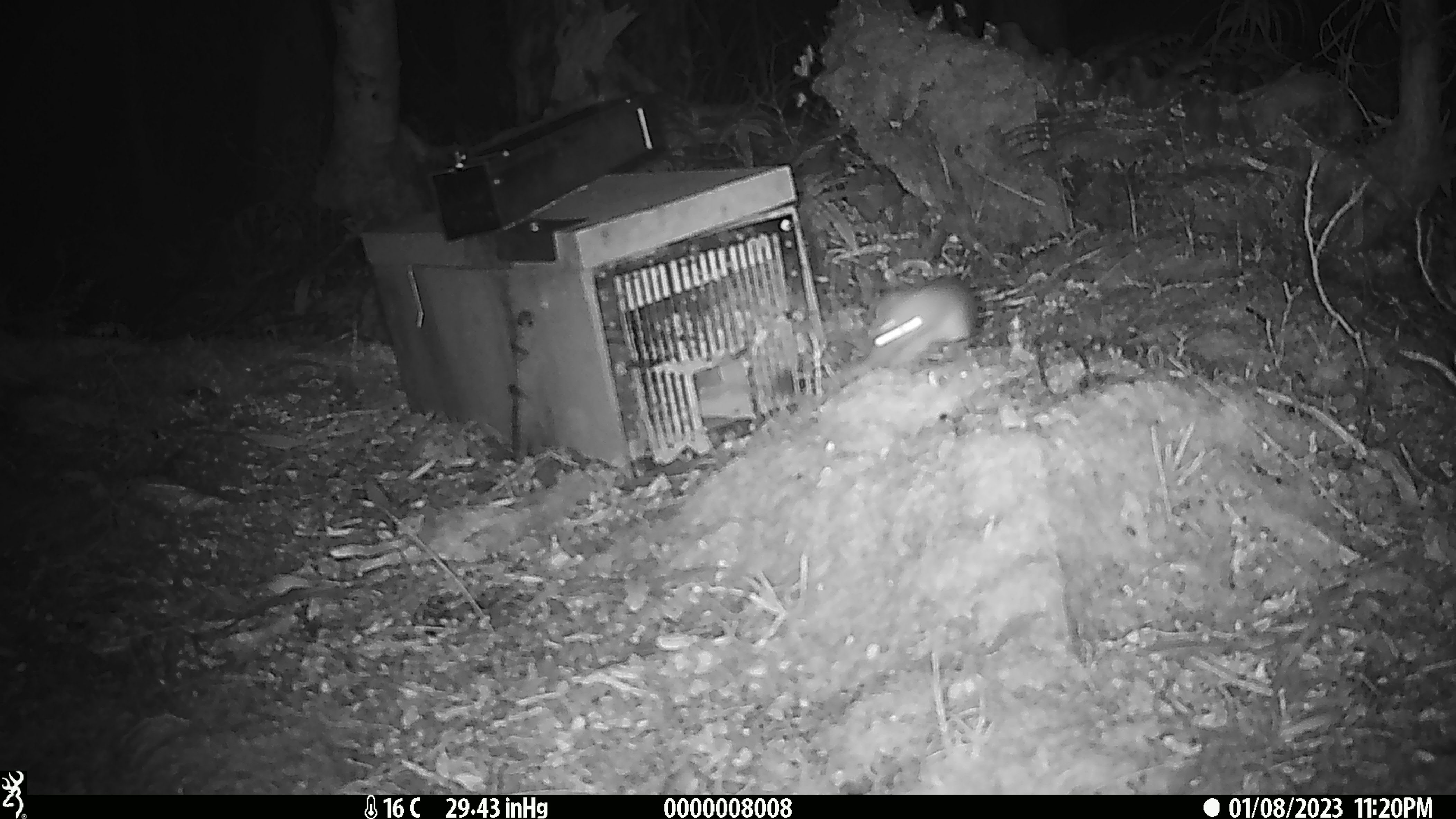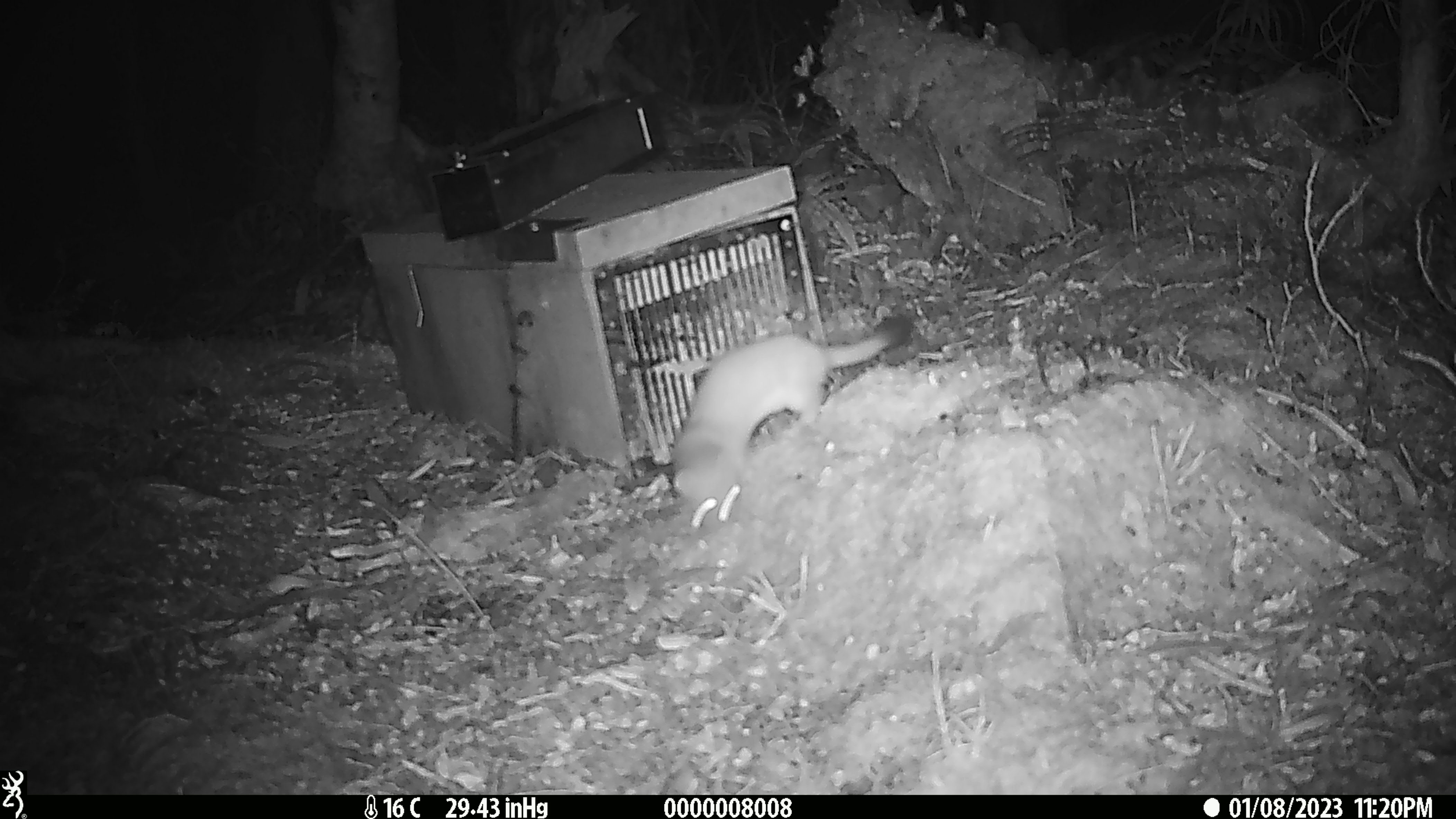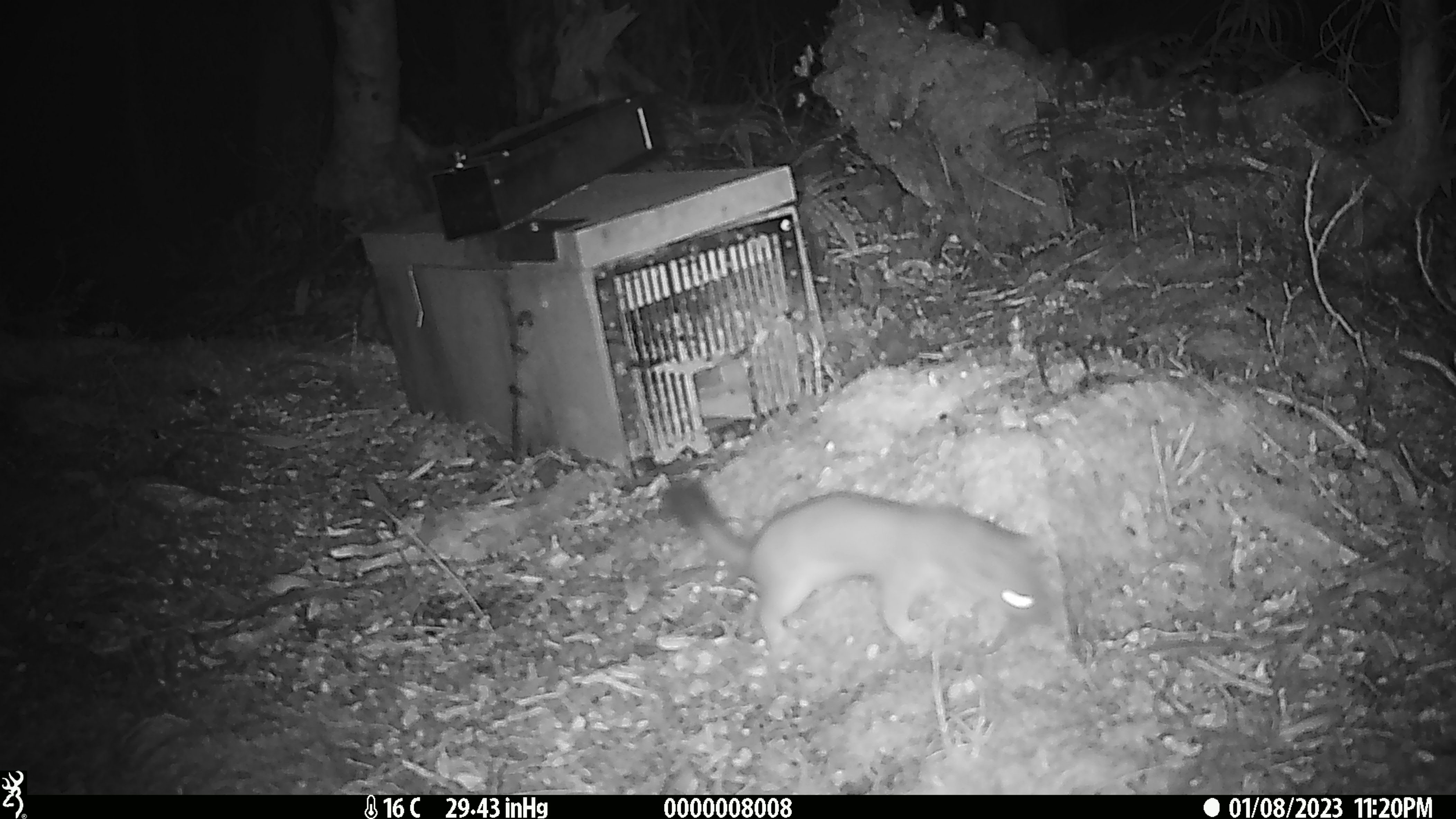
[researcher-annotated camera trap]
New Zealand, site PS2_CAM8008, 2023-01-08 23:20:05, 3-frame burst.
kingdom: Animalia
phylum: Chordata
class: Mammalia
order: Carnivora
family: Mustelidae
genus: Mustela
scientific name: Mustela erminea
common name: stoat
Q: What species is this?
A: Stoat (Mustela erminea).